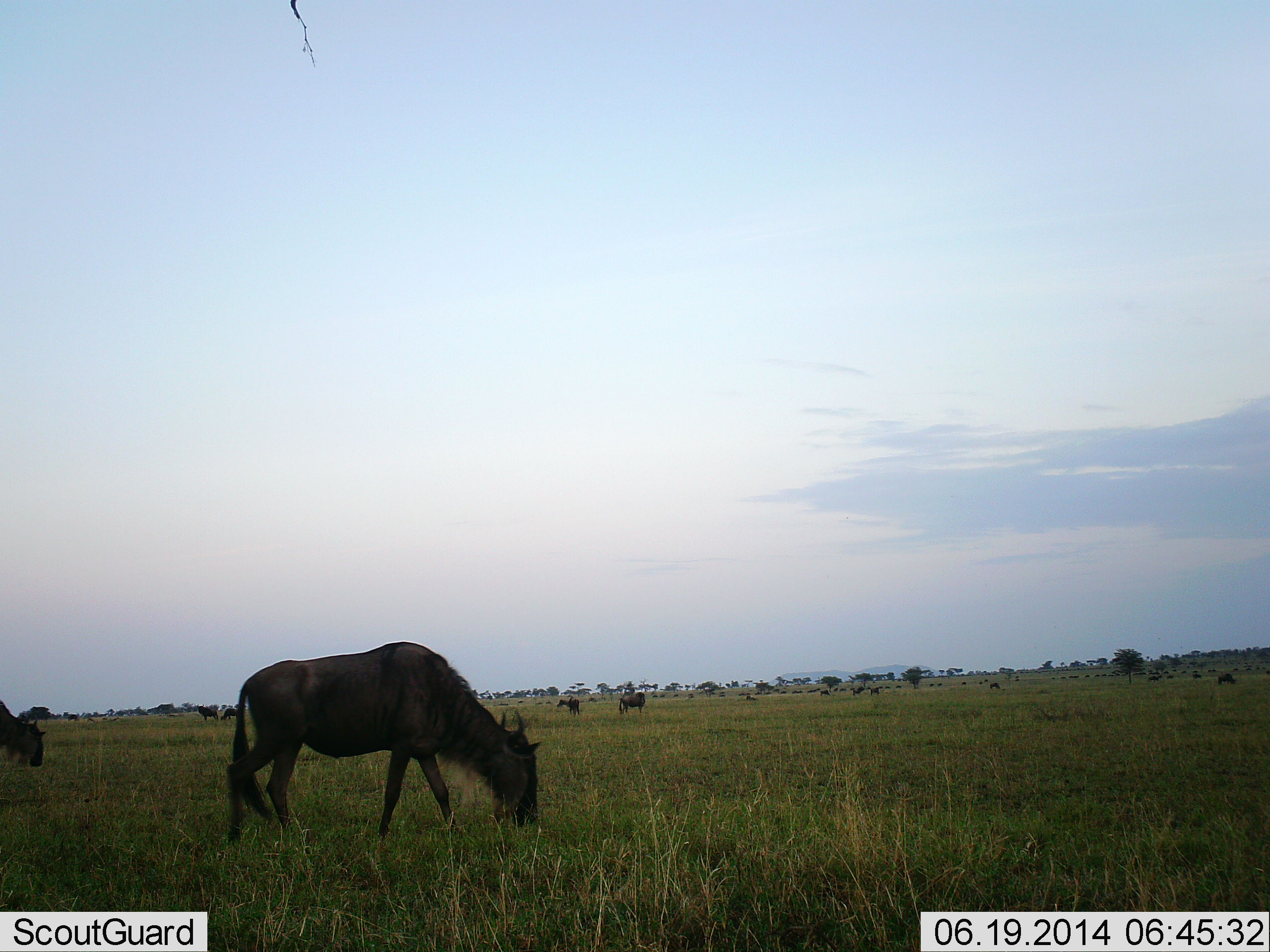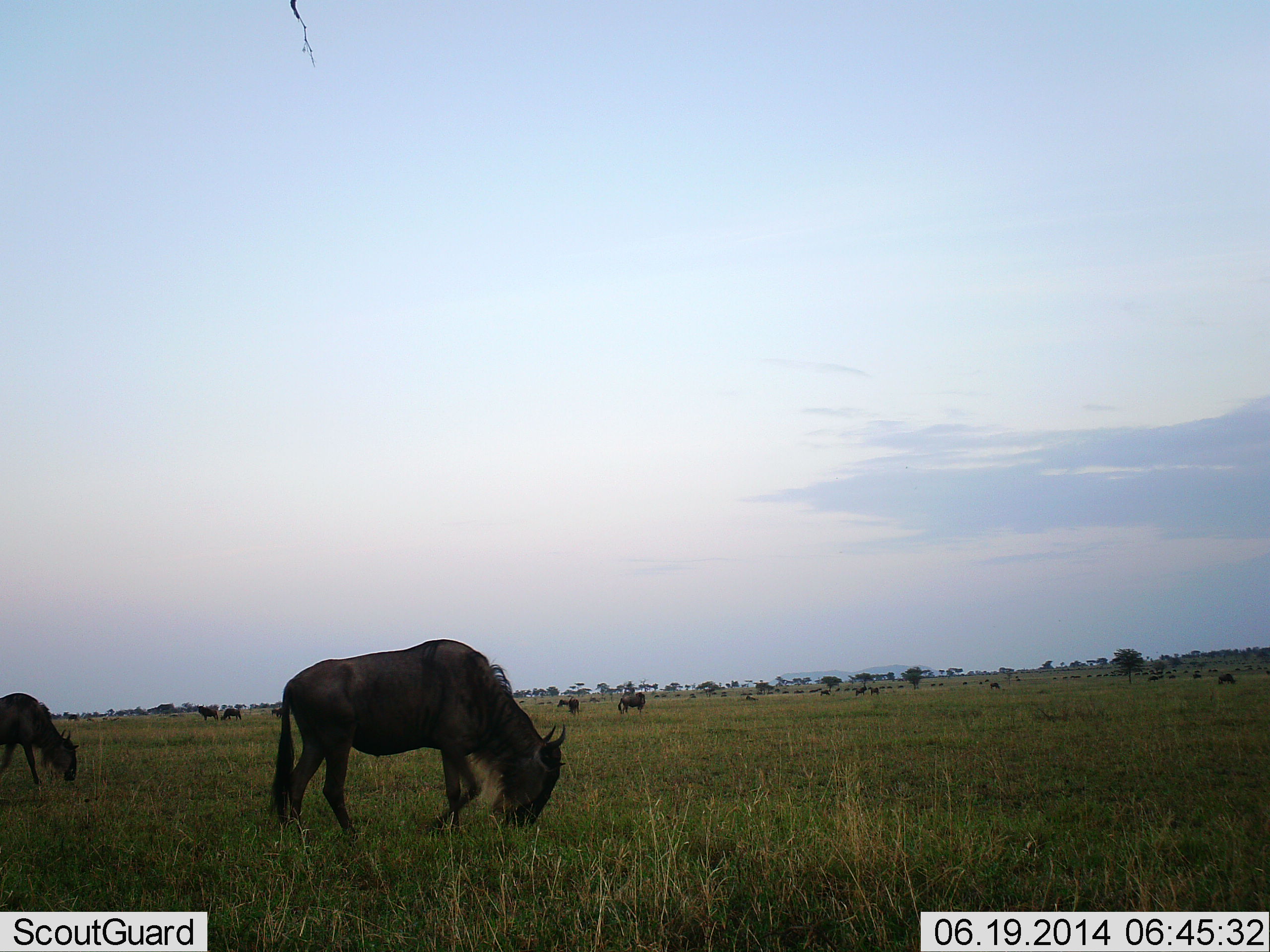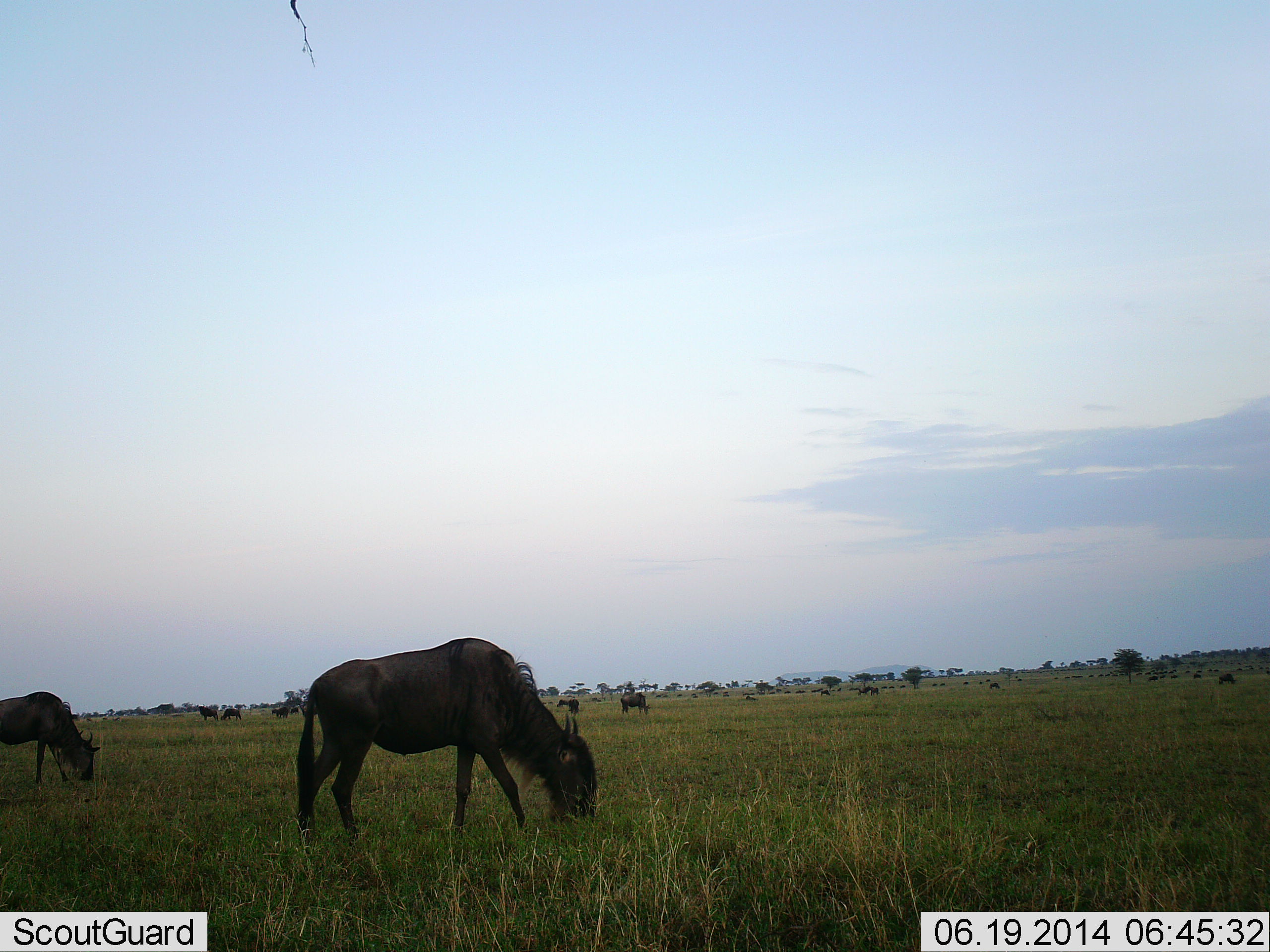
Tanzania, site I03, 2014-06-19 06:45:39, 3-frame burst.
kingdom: Animalia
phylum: Chordata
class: Mammalia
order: Artiodactyla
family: Bovidae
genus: Connochaetes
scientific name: Connochaetes taurinus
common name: blue wildebeest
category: wildebeest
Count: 11-50.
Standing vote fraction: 50%.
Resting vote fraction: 10%.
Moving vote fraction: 60%.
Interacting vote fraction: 0%.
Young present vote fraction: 0%.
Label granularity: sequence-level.